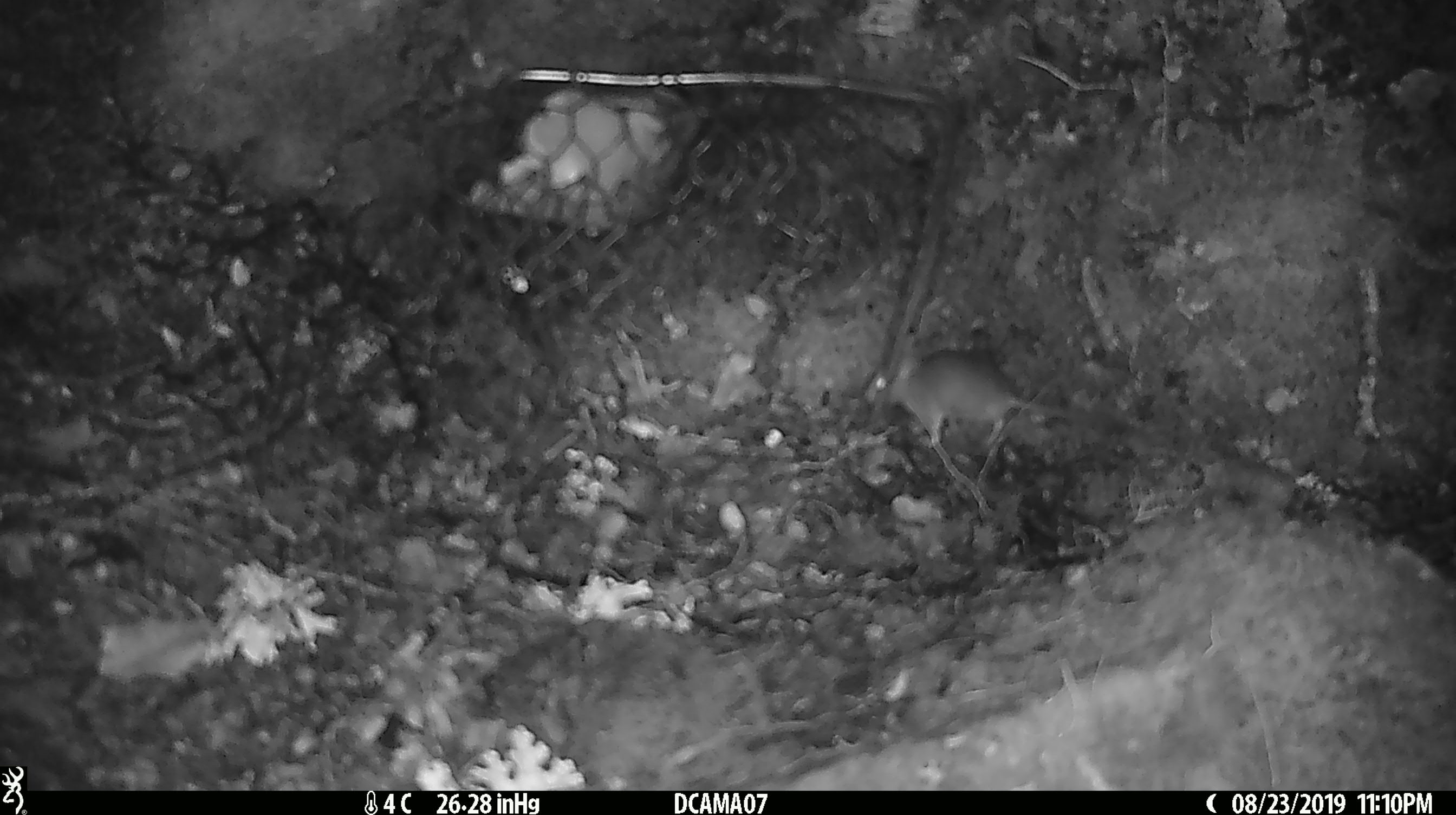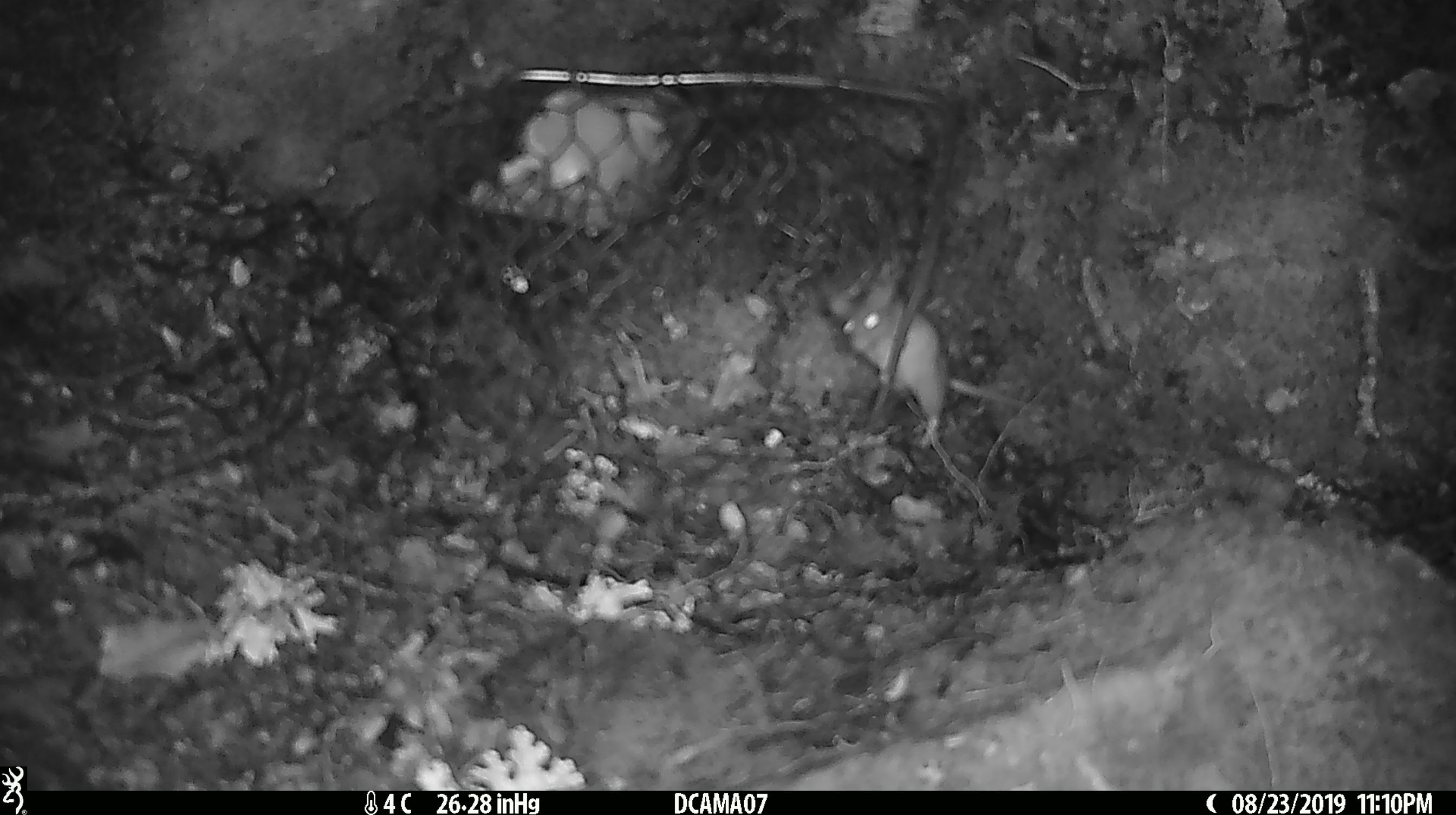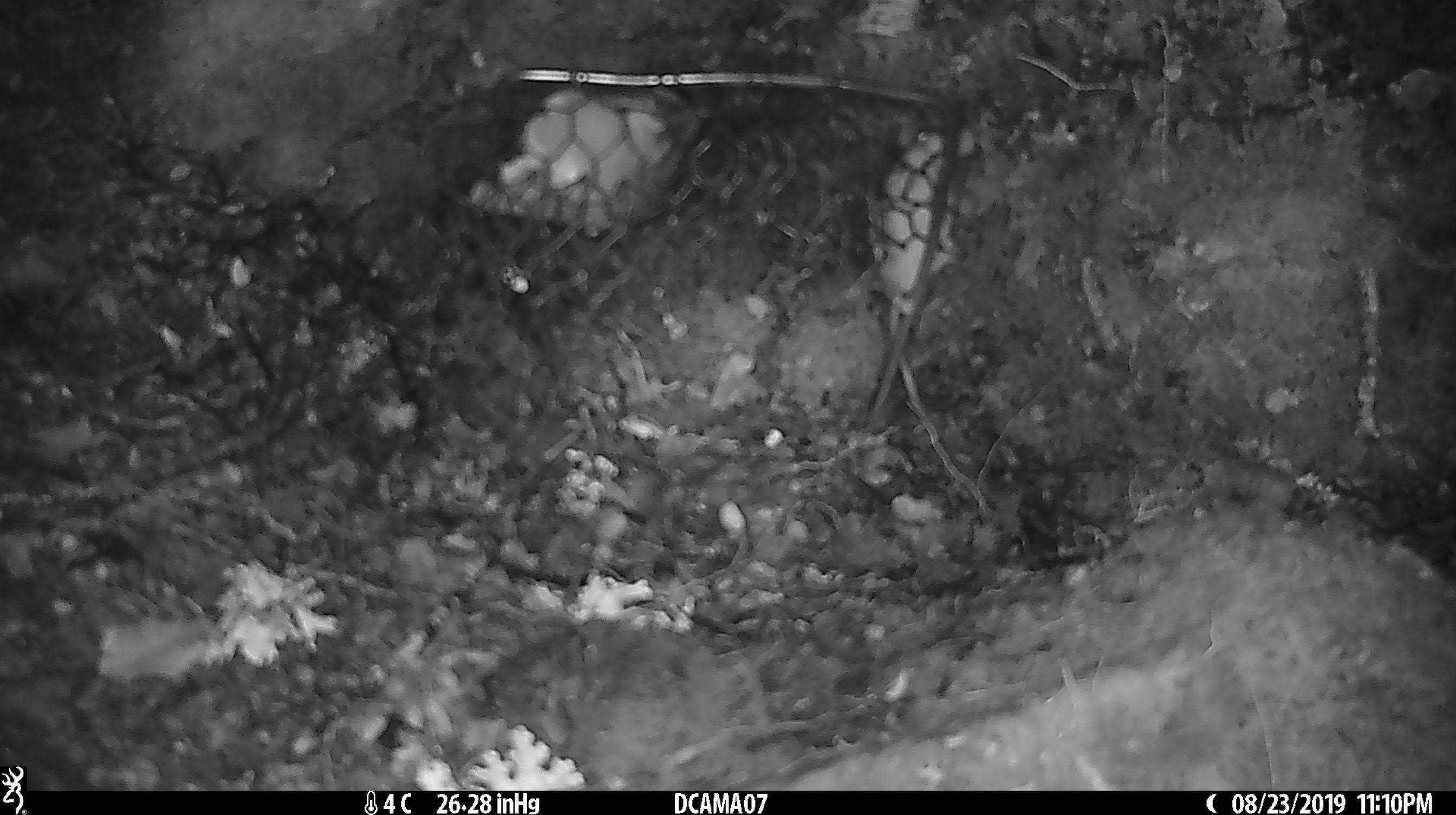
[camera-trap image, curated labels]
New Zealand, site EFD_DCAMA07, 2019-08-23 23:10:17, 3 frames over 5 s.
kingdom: Animalia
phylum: Chordata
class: Mammalia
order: Rodentia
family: Muridae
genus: Mus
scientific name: Mus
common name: mouse